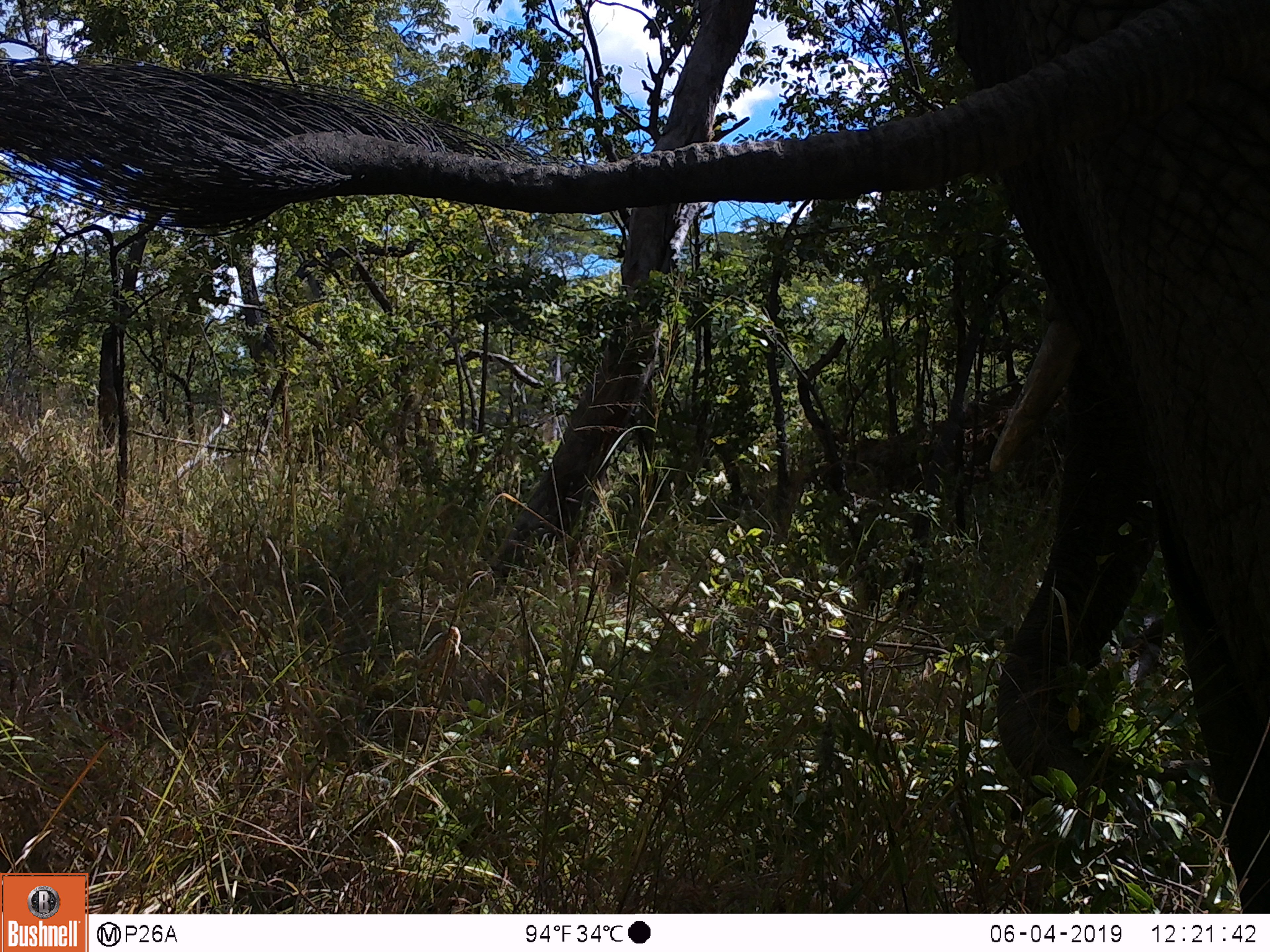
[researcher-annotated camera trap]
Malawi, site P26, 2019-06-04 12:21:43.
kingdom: Animalia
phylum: Chordata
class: Mammalia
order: Proboscidea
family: Elephantidae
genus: Loxodonta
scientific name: Loxodonta africana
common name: african savanna elephant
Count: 1.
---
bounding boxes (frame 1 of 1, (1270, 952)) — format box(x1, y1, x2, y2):
african savanna elephant: box(0, 2, 1268, 872)